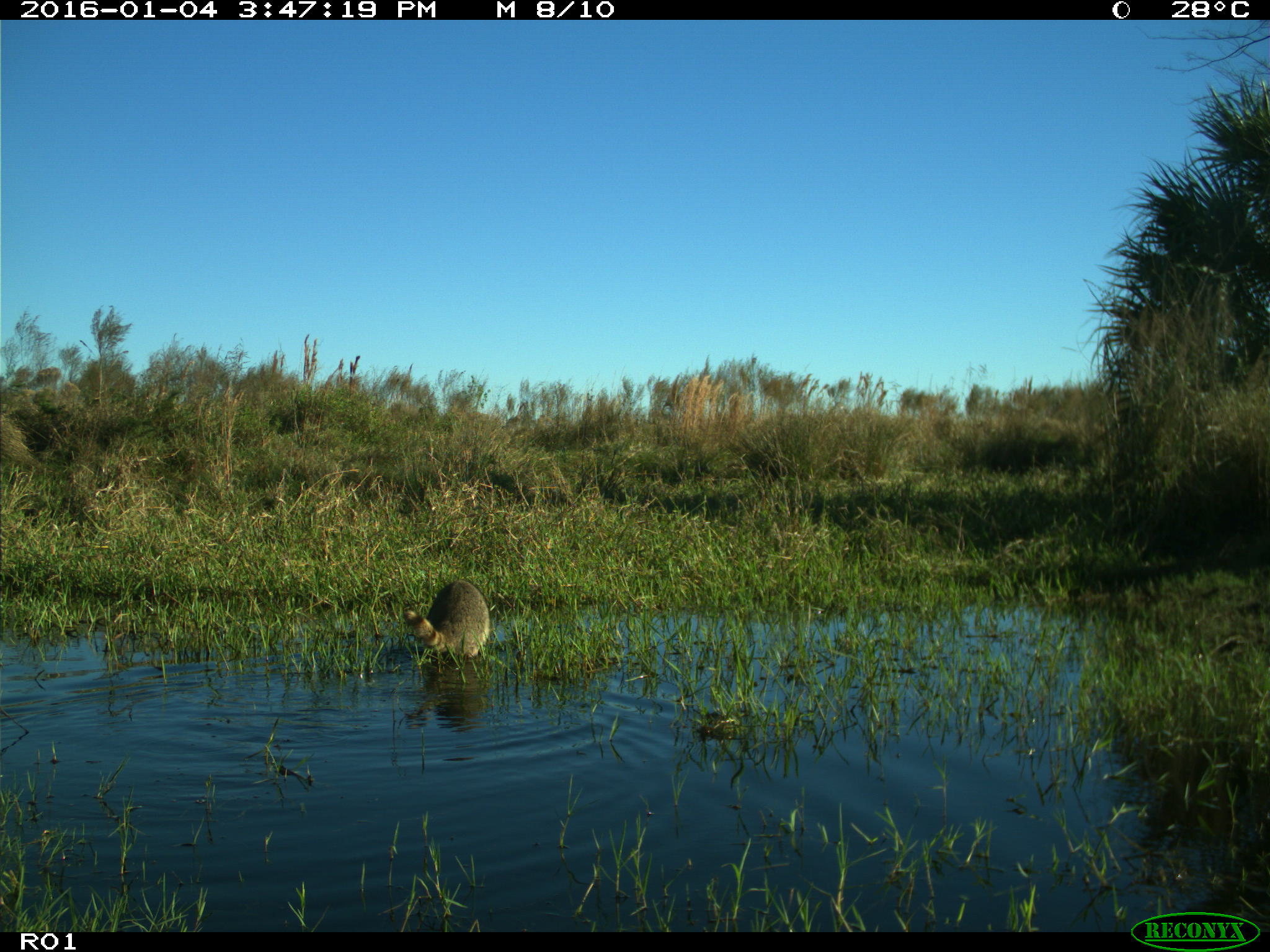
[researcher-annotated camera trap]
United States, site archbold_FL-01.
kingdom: Animalia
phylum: Chordata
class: Mammalia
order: Carnivora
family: Procyonidae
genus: Procyon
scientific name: Procyon lotor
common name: common raccoon